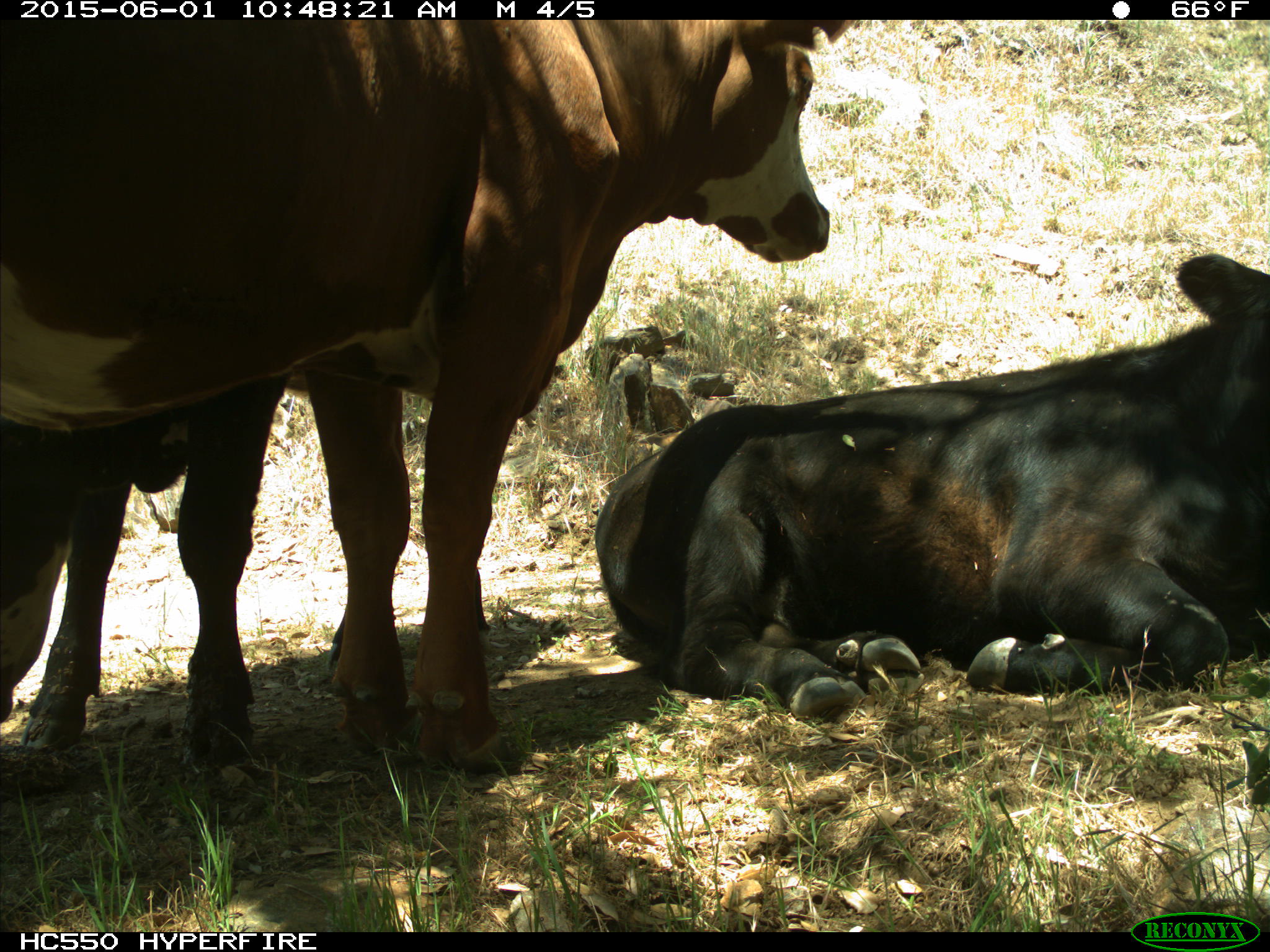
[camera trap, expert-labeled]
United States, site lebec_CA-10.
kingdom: Animalia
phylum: Chordata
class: Mammalia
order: Artiodactyla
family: Bovidae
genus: Bos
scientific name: Bos taurus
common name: domestic cow